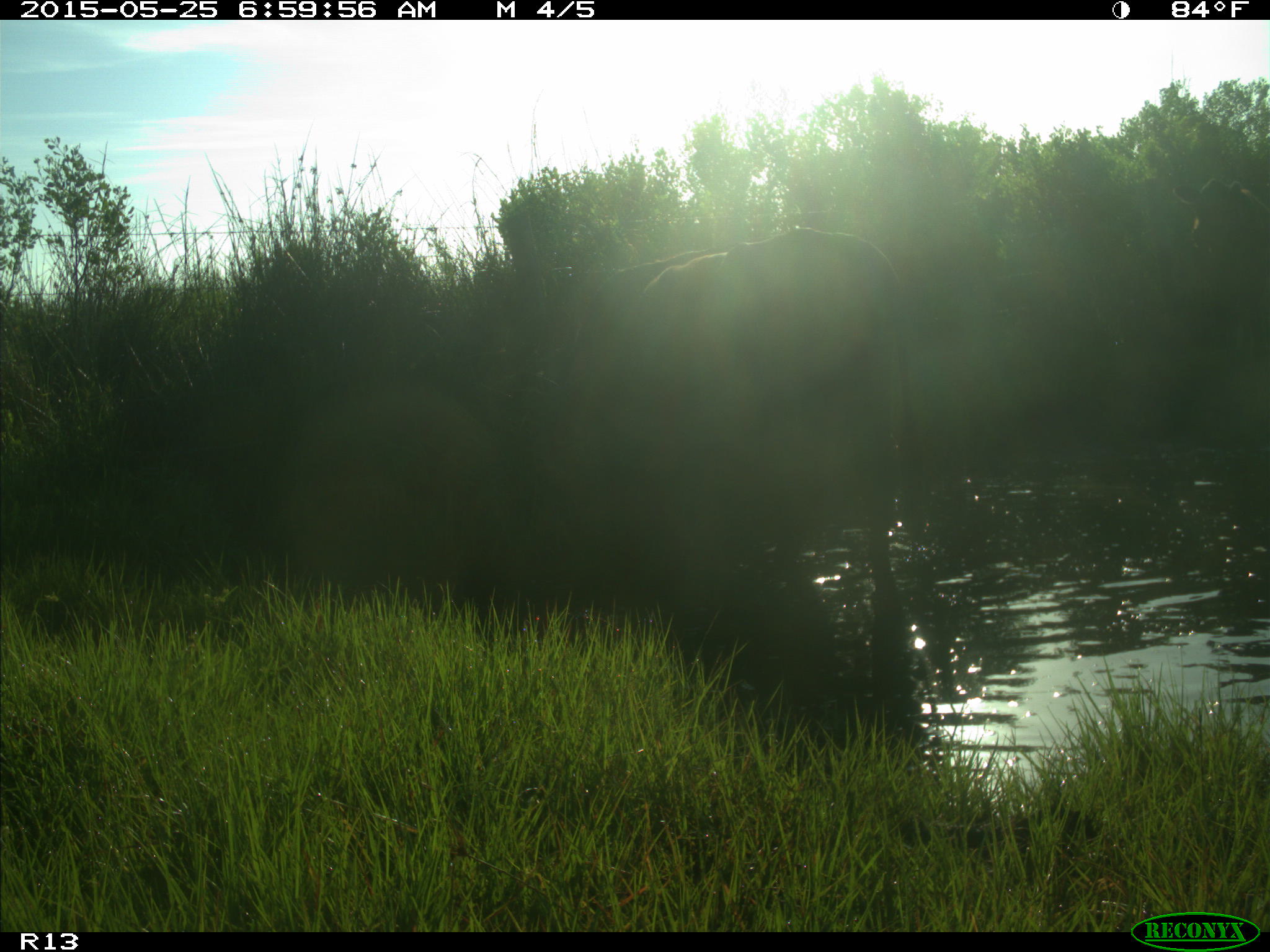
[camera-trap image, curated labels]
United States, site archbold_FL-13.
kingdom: Animalia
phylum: Chordata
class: Mammalia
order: Artiodactyla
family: Bovidae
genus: Bos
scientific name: Bos taurus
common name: domestic cow